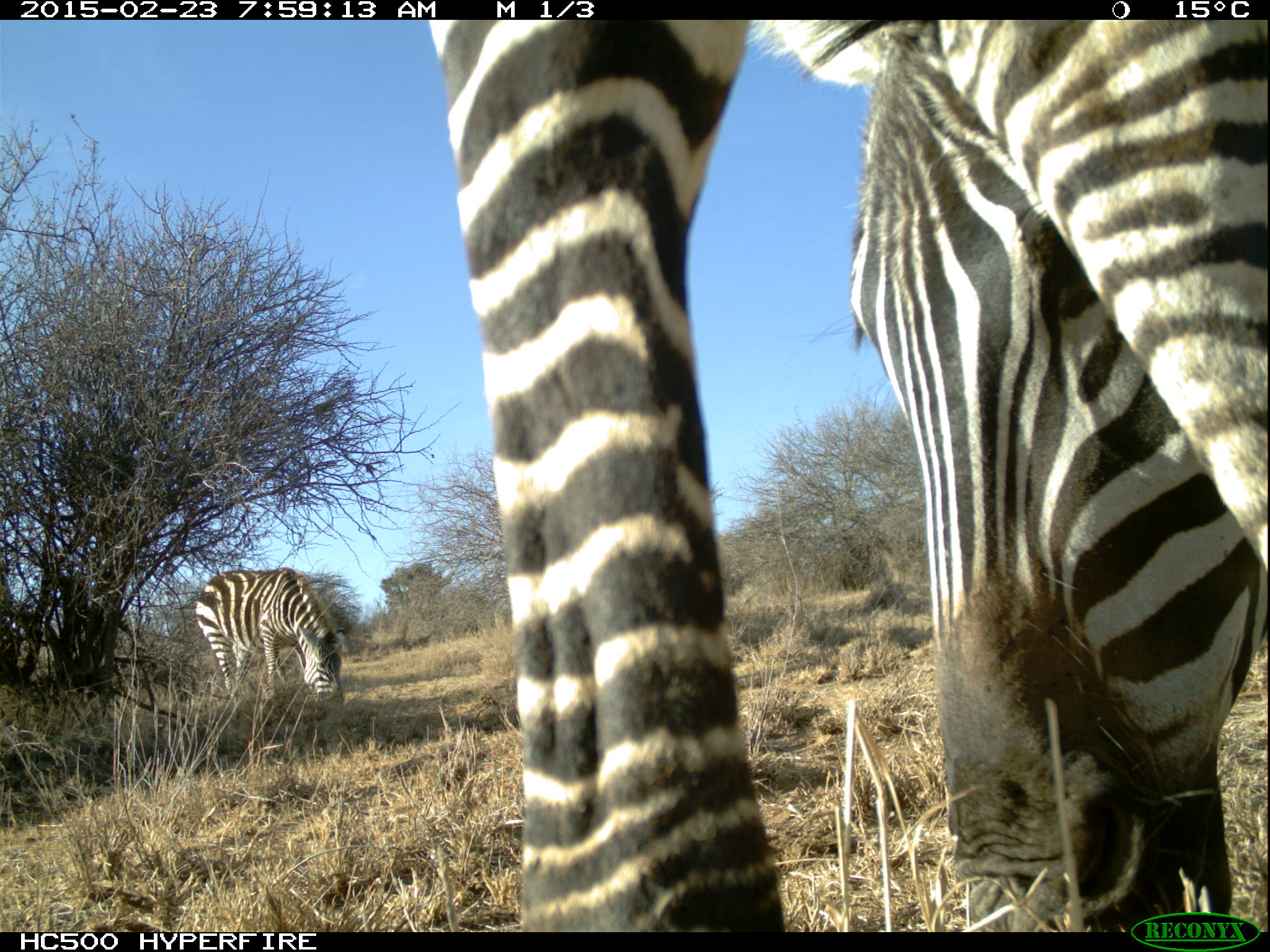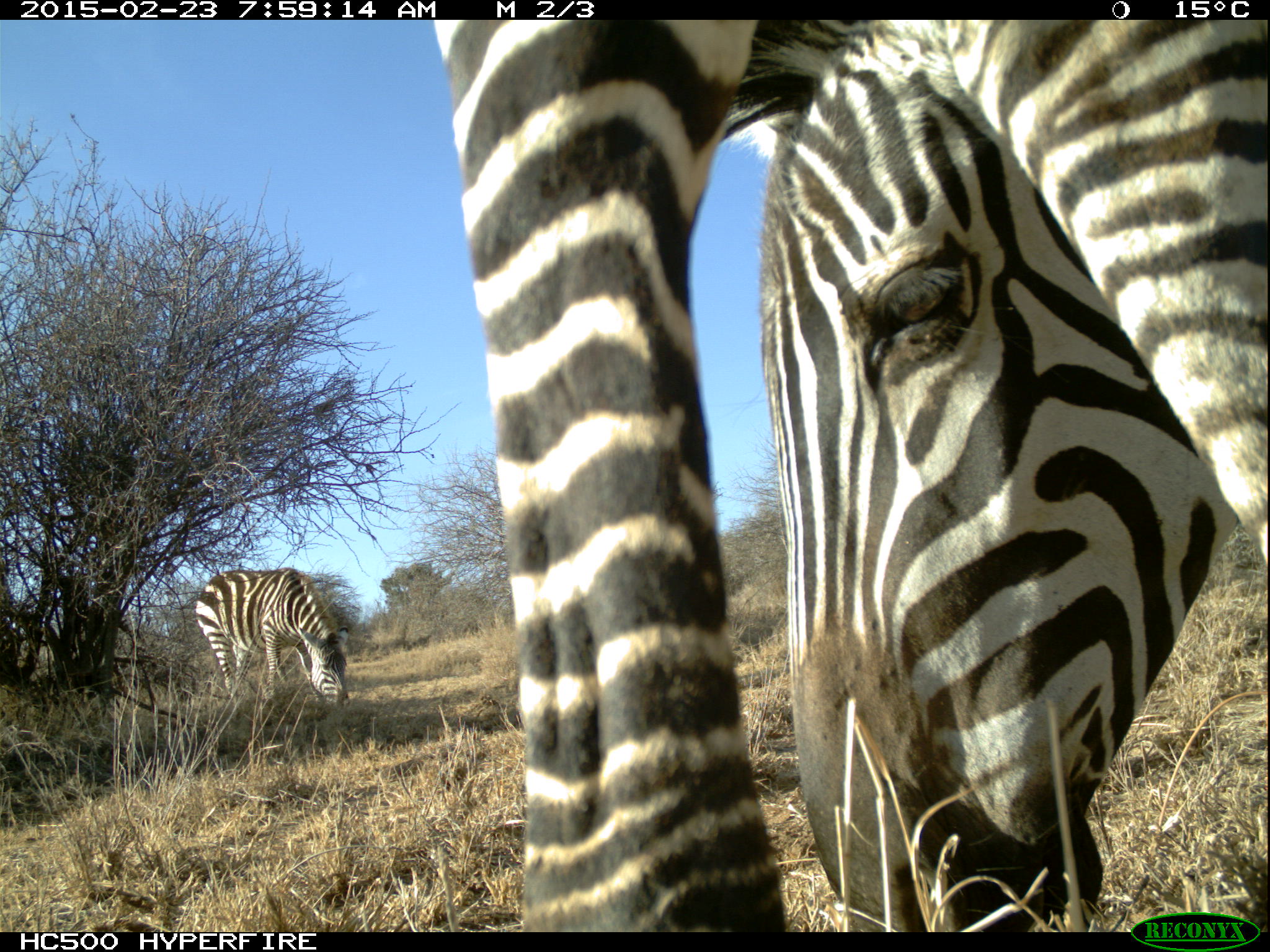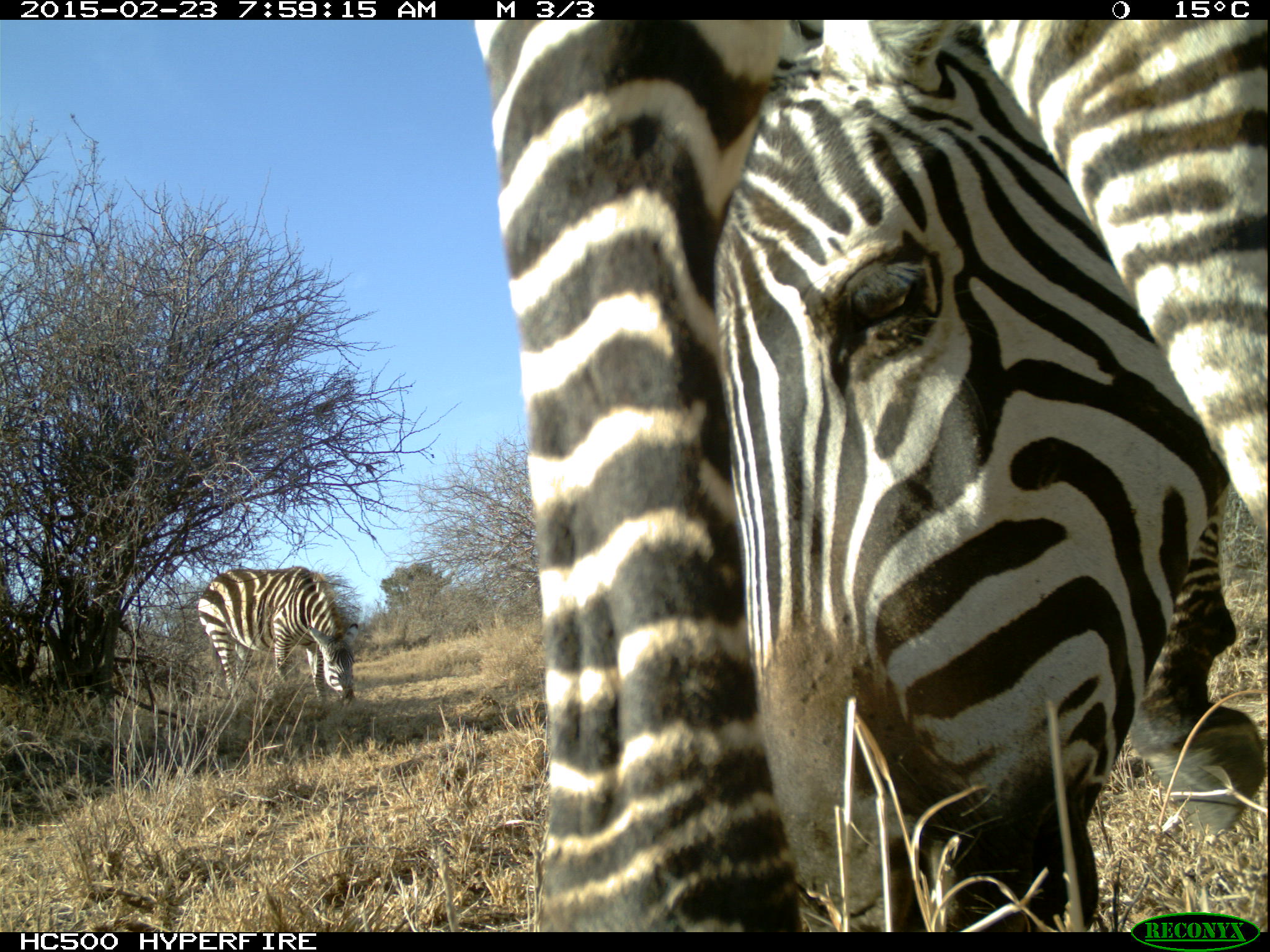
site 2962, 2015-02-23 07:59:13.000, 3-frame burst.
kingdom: Animalia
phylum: Chordata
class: Mammalia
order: Perissodactyla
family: Equidae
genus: Equus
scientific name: Equus quagga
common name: plains zebra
Equus quagga (plains zebra), count 6.